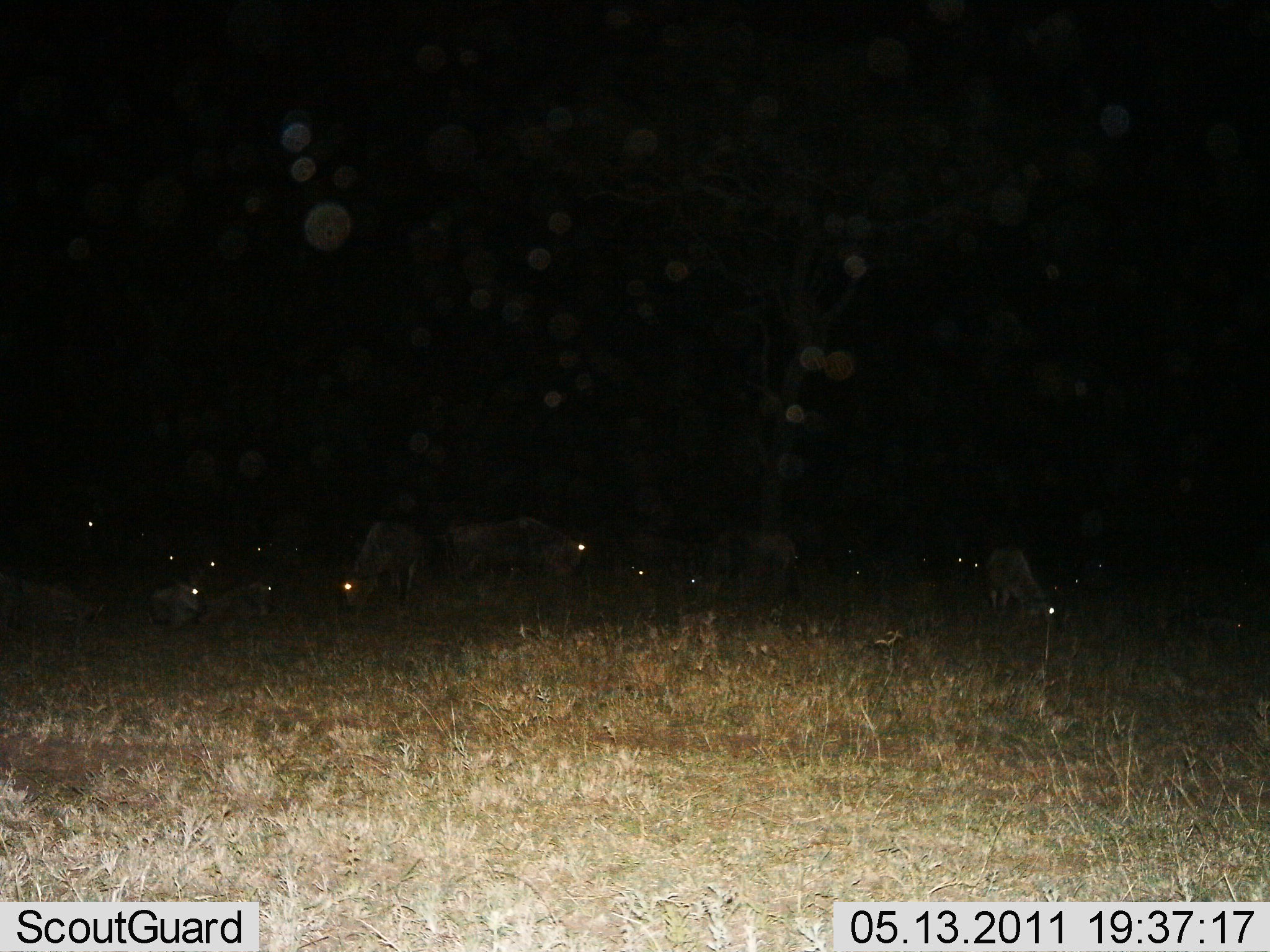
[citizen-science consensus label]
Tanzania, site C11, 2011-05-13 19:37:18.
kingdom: Animalia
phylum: Chordata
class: Mammalia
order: Artiodactyla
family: Bovidae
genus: Connochaetes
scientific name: Connochaetes taurinus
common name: blue wildebeest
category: wildebeest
Wildebeest (blue wildebeest) (Connochaetes taurinus), count 11-50. Behavior (volunteer vote fractions): standing 30%, resting 60%, moving 0%, interacting 0%. Young present (vote fraction): 0%. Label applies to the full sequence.